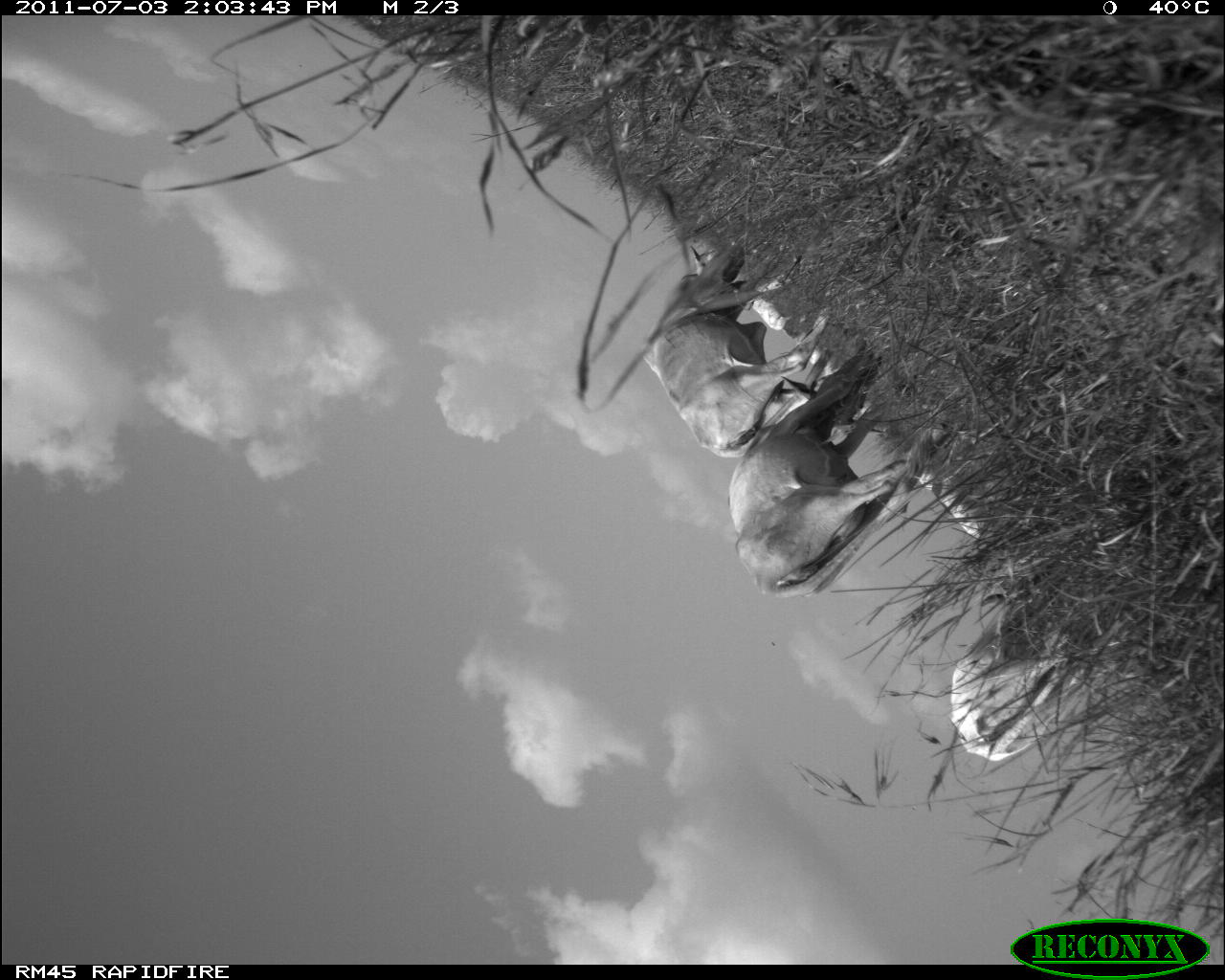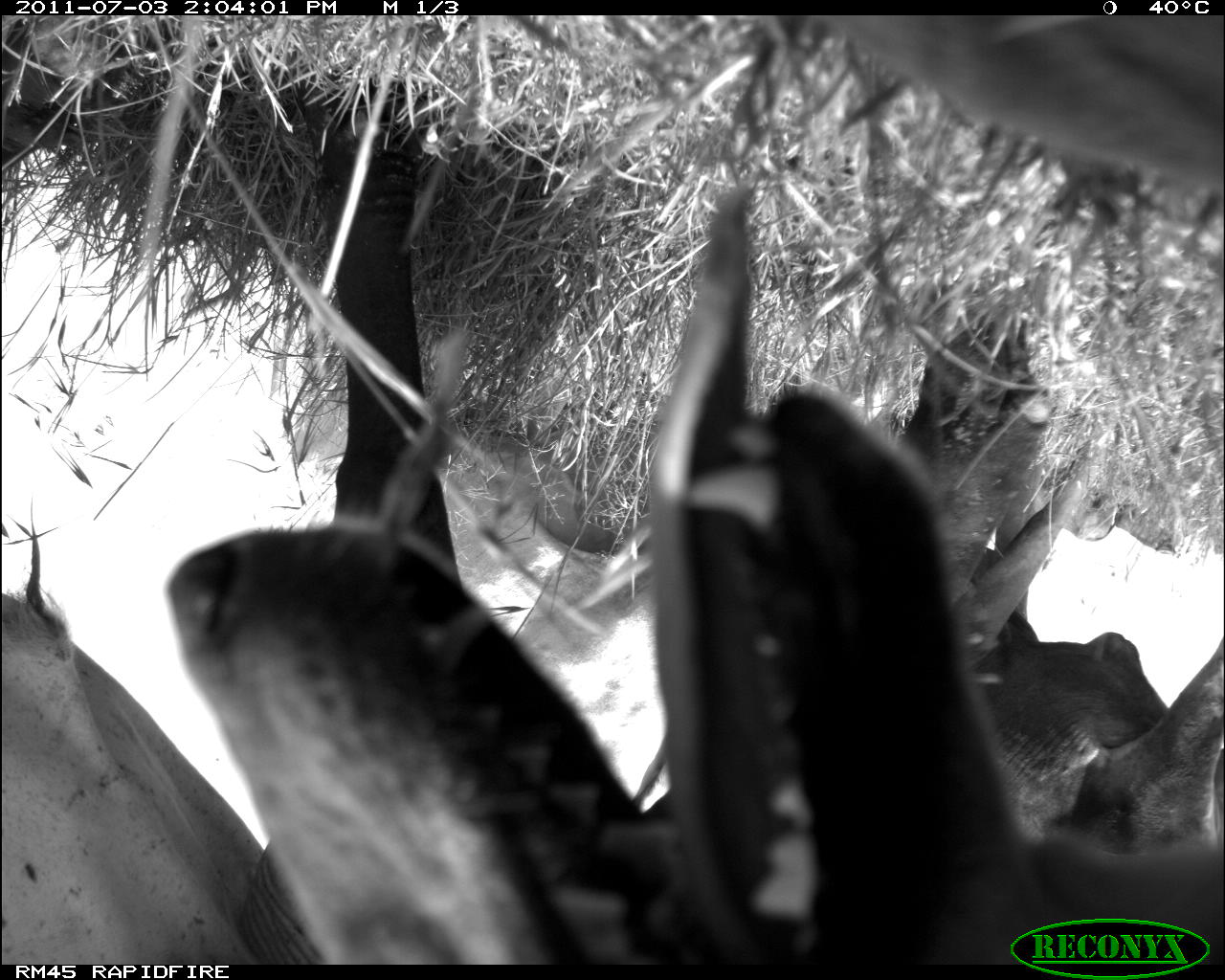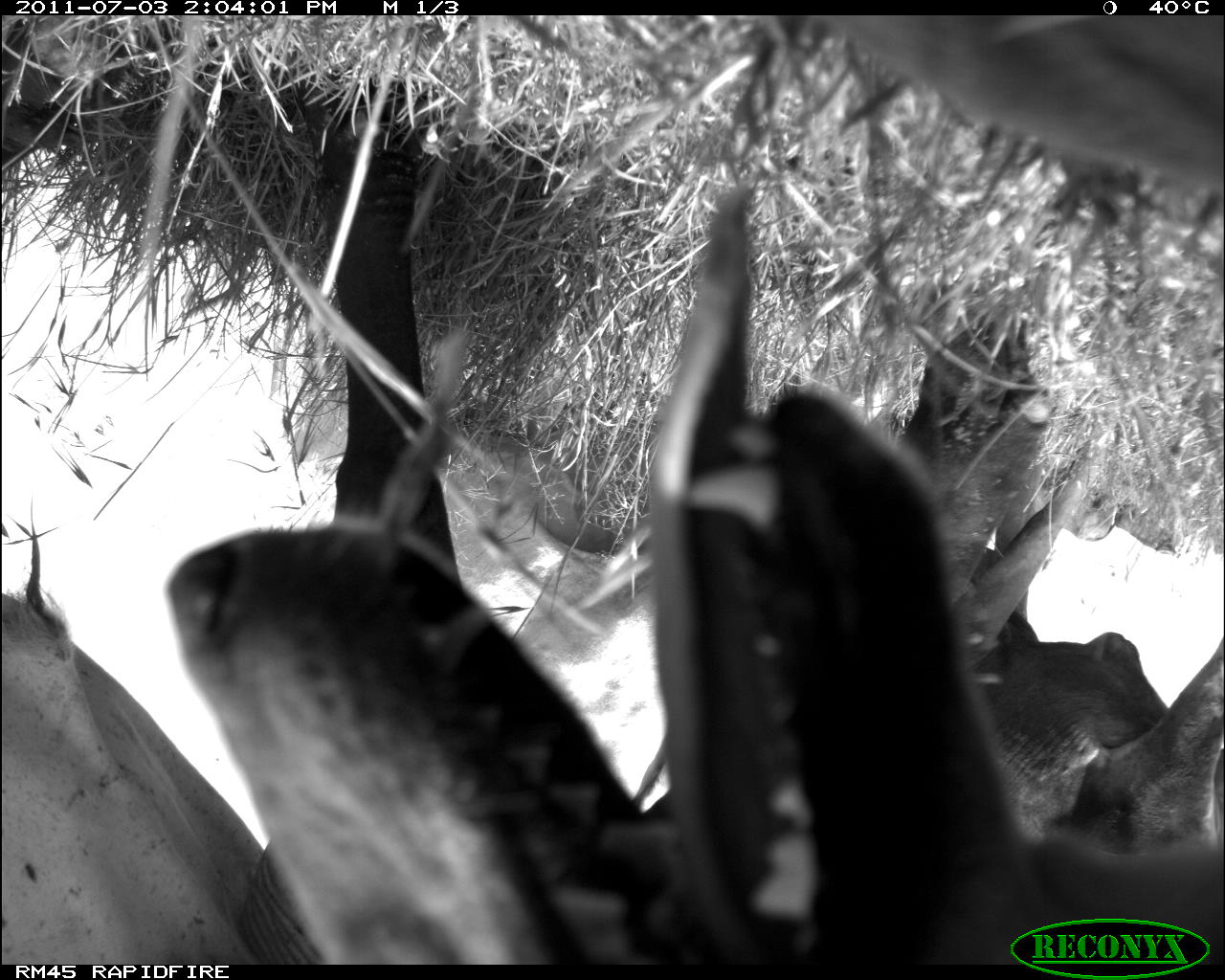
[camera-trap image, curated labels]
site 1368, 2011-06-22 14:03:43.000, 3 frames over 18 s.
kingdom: Animalia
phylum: Chordata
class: Mammalia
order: Artiodactyla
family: Bovidae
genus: Bos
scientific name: Bos taurus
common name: domestic cattle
Bos taurus (domestic cattle), count 6.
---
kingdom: Animalia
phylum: Chordata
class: Mammalia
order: Carnivora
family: Canidae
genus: Canis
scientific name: Canis familiaris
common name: domestic dog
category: canis lupus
Canis lupus (domestic dog) (Canis familiaris), count 1.